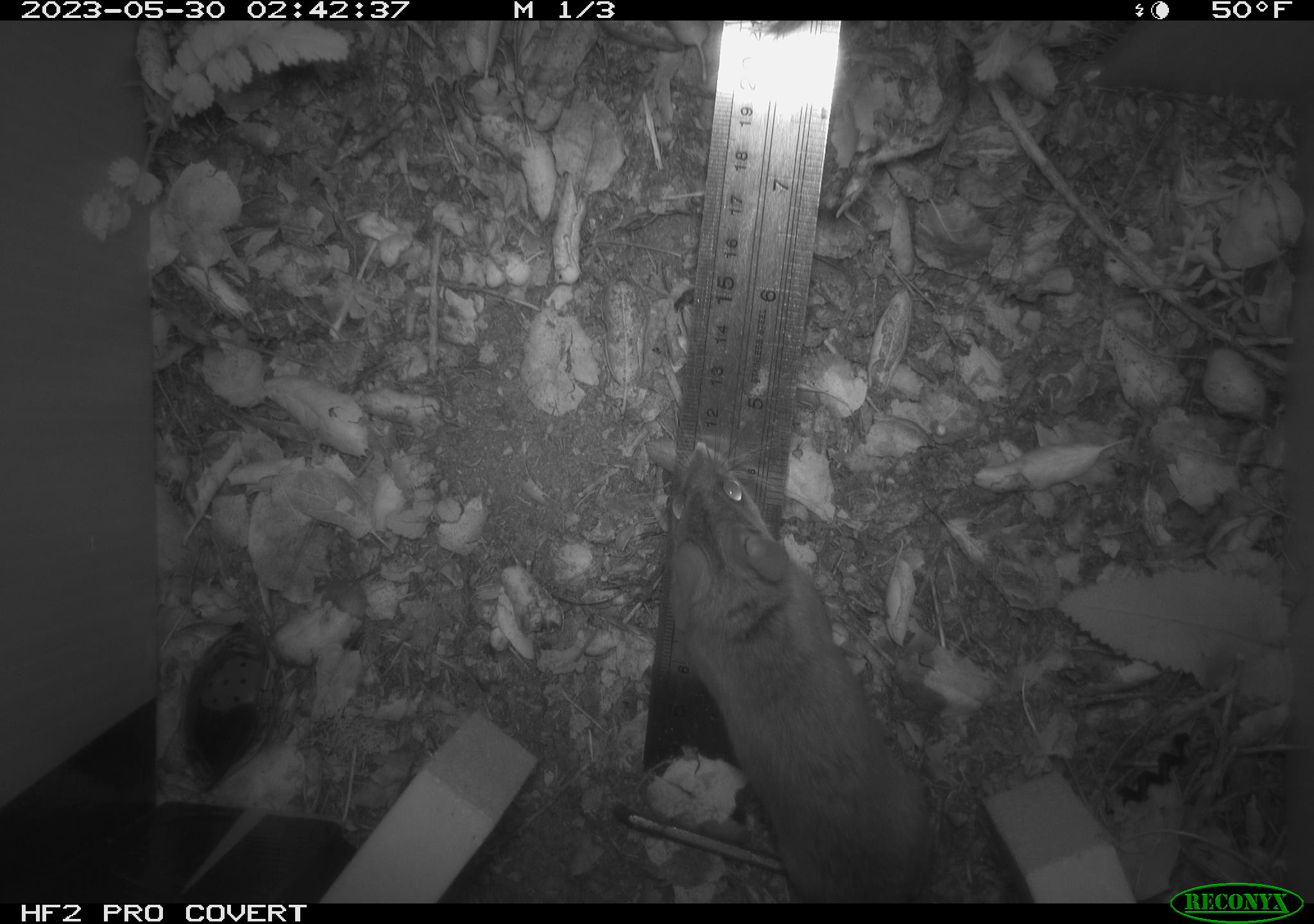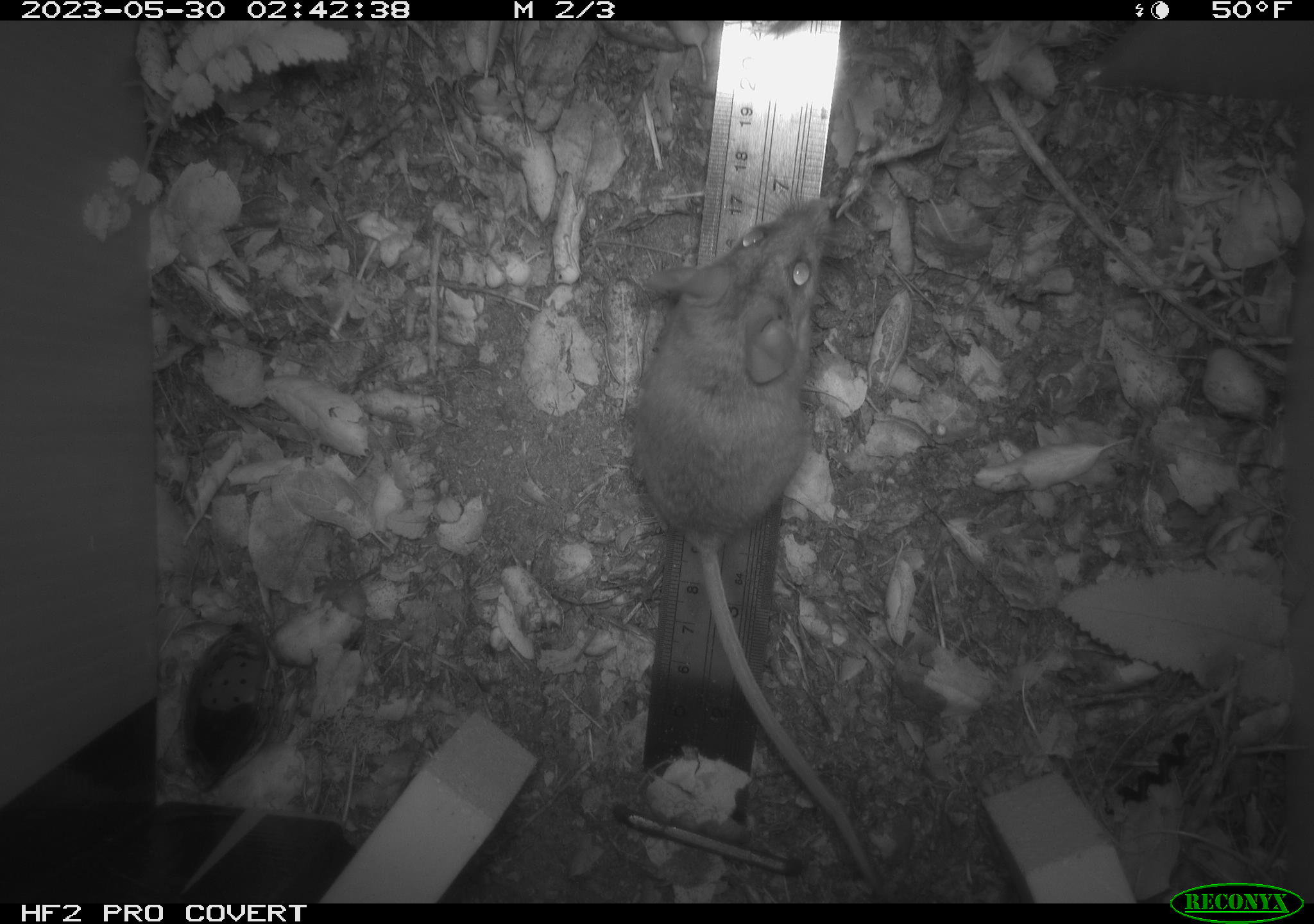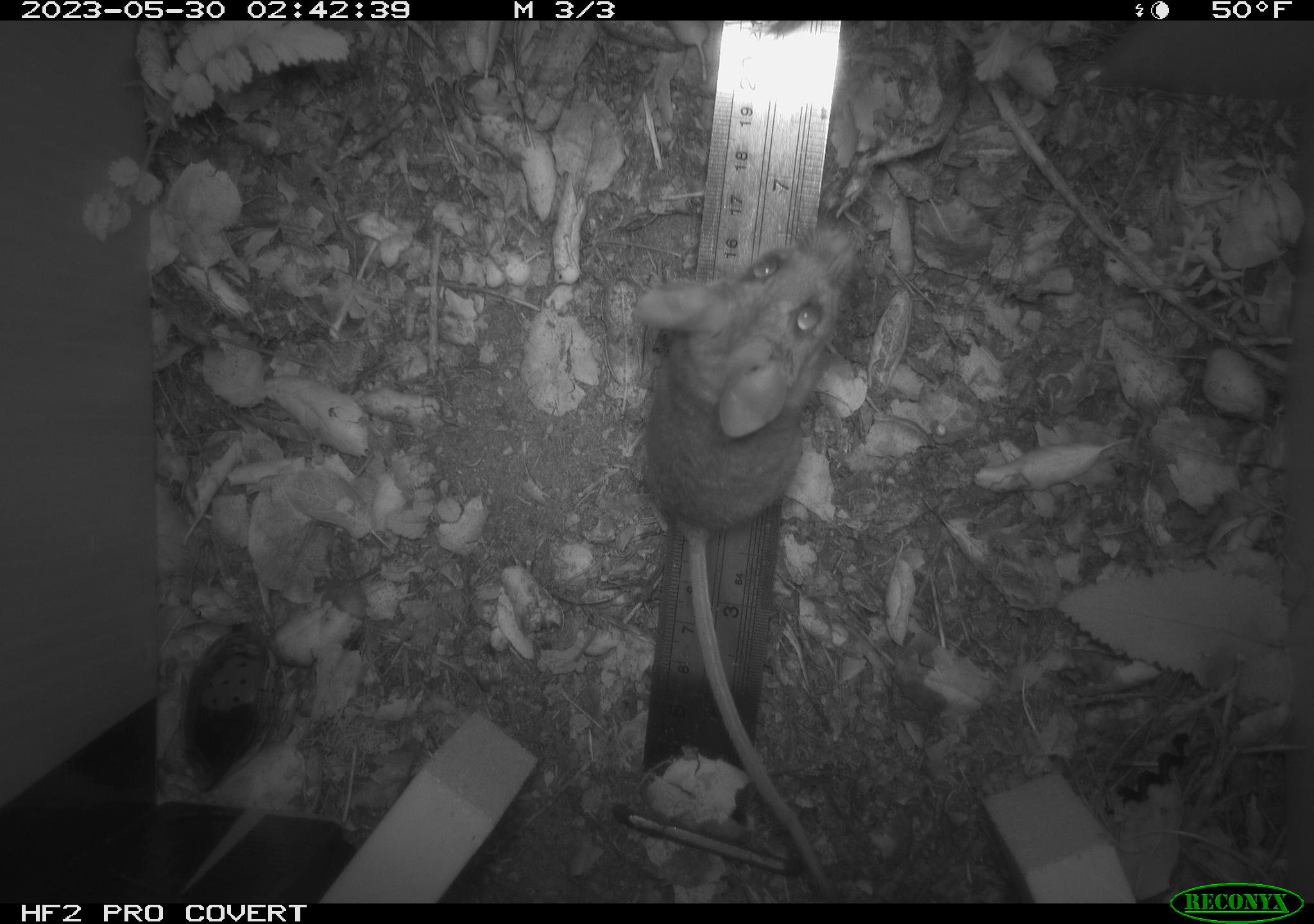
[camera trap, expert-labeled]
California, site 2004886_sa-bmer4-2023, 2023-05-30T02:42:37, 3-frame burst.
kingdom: Animalia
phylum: Chordata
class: Mammalia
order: Rodentia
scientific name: Rodentia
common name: mouse species